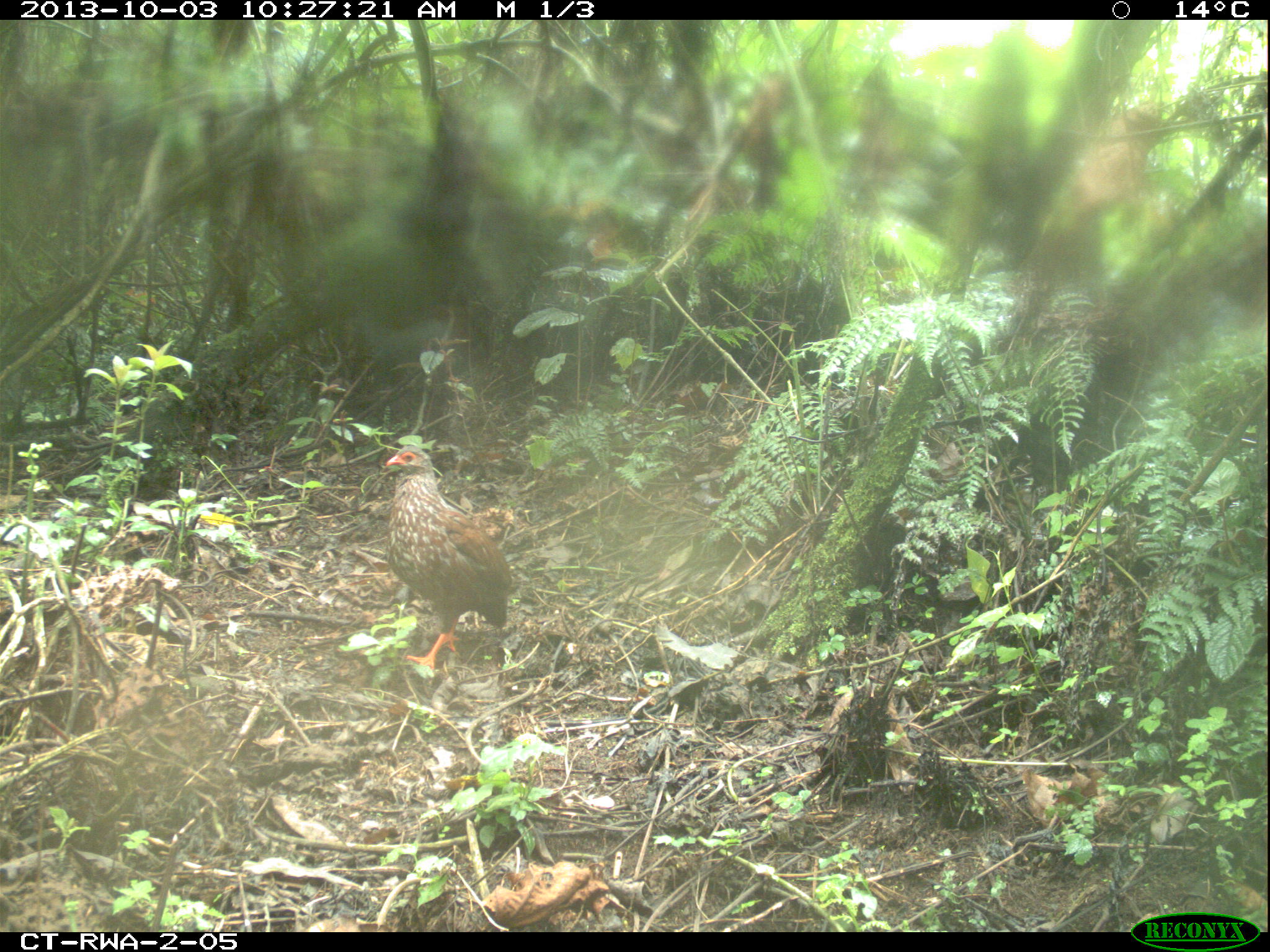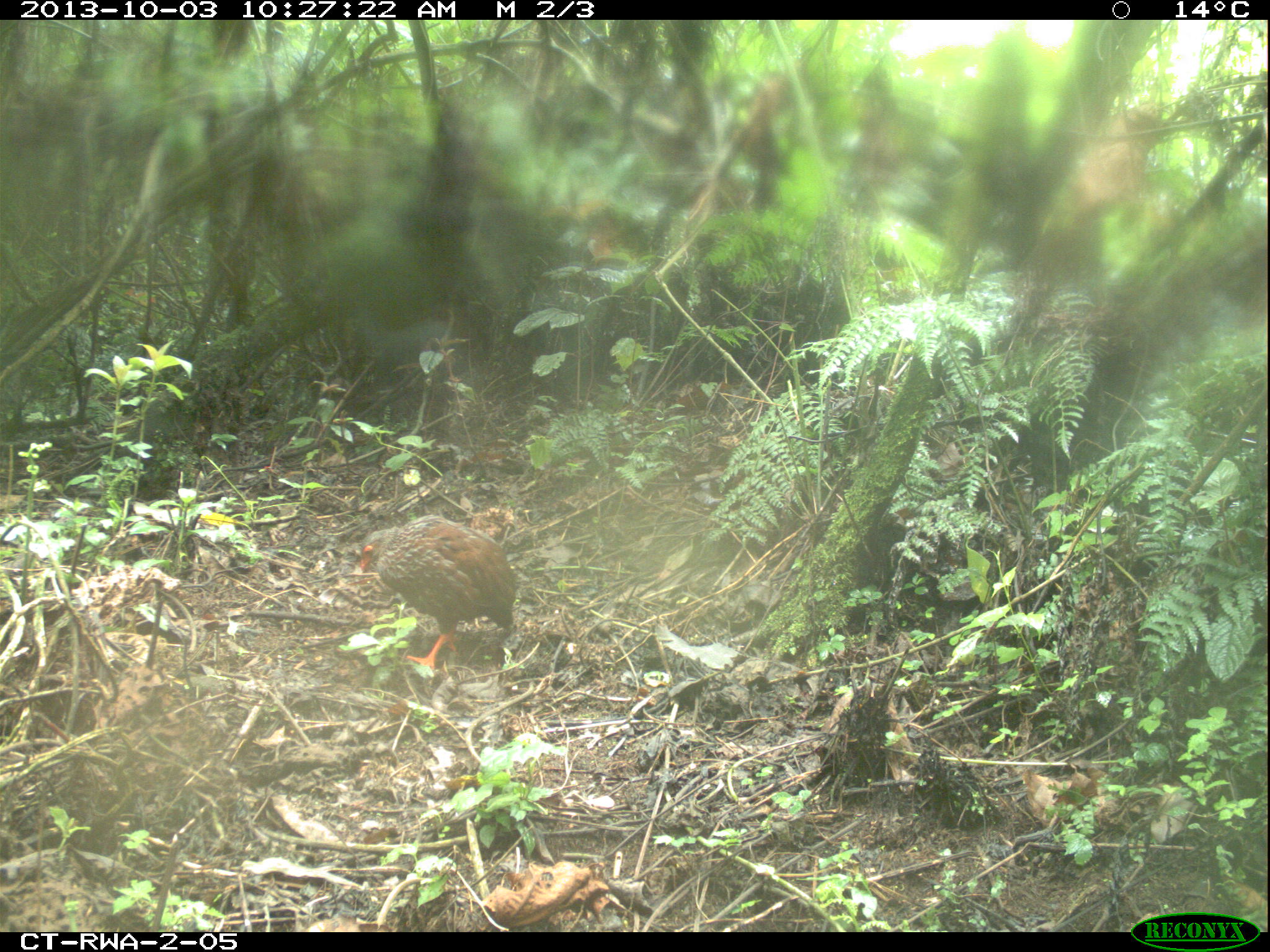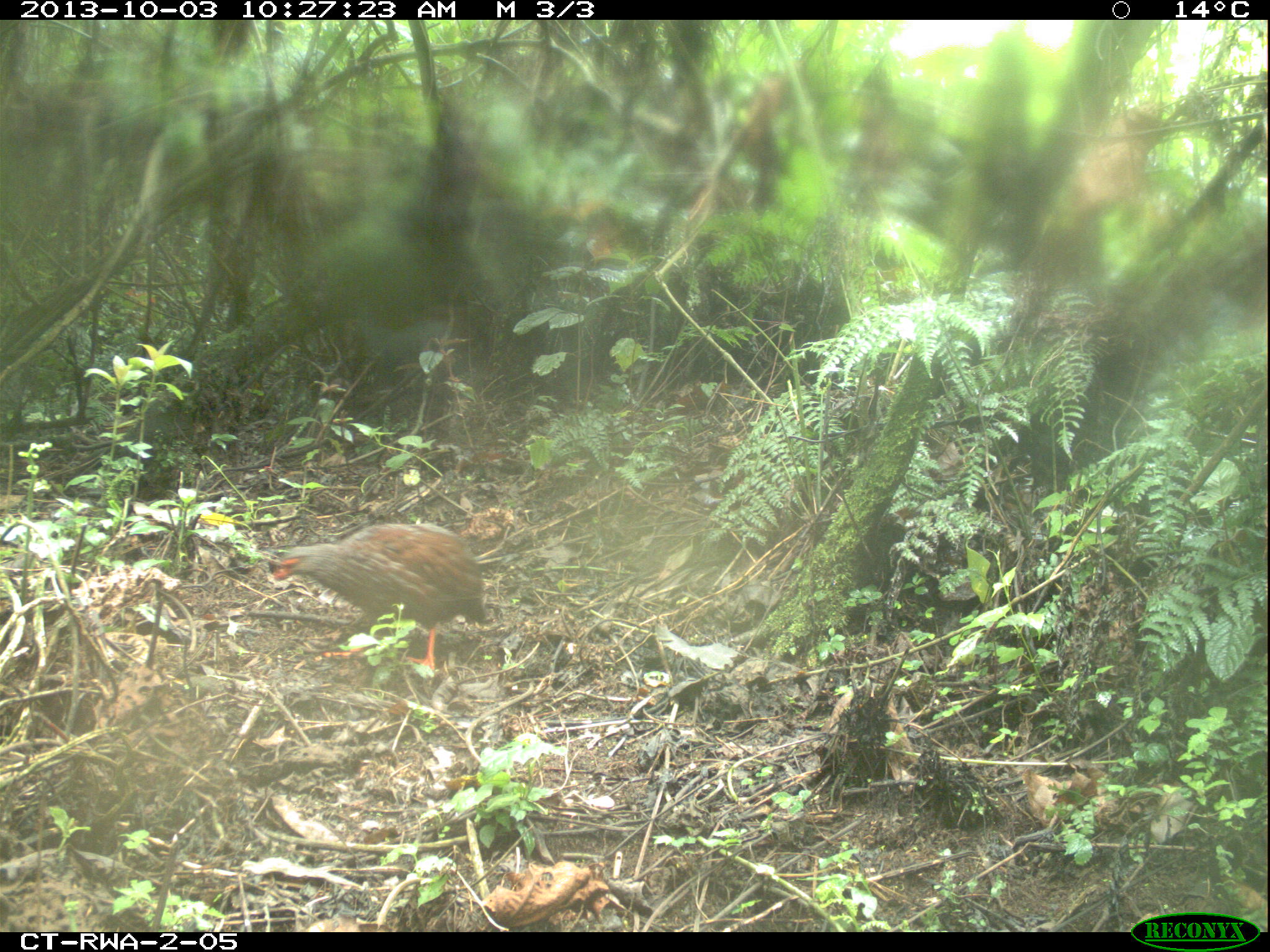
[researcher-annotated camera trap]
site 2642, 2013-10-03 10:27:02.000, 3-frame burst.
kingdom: Animalia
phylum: Chordata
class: Aves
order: Galliformes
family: Phasianidae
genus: Pternistis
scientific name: Pternistis nobilis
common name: handsome francolin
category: francolinus nobilis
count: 1